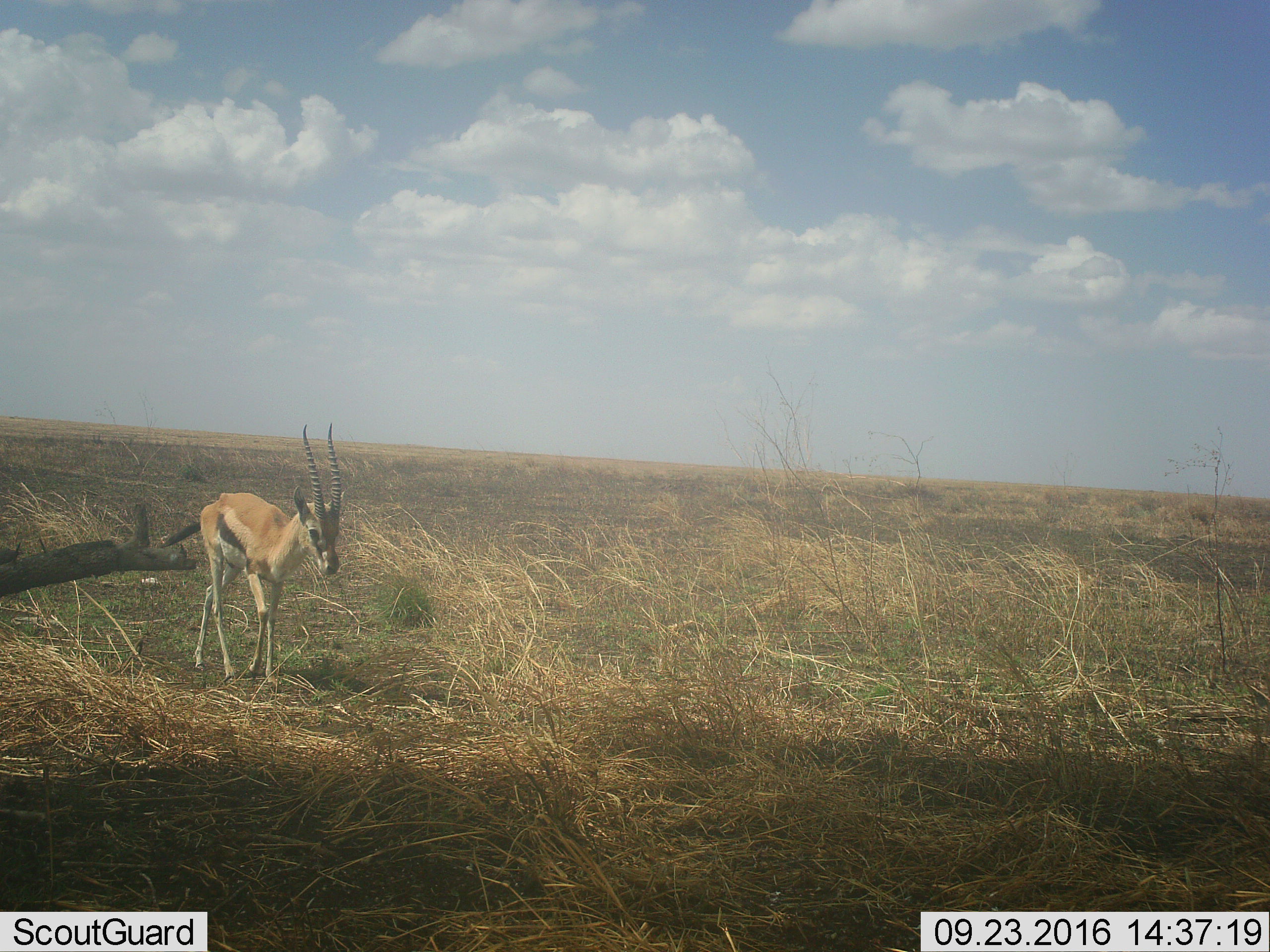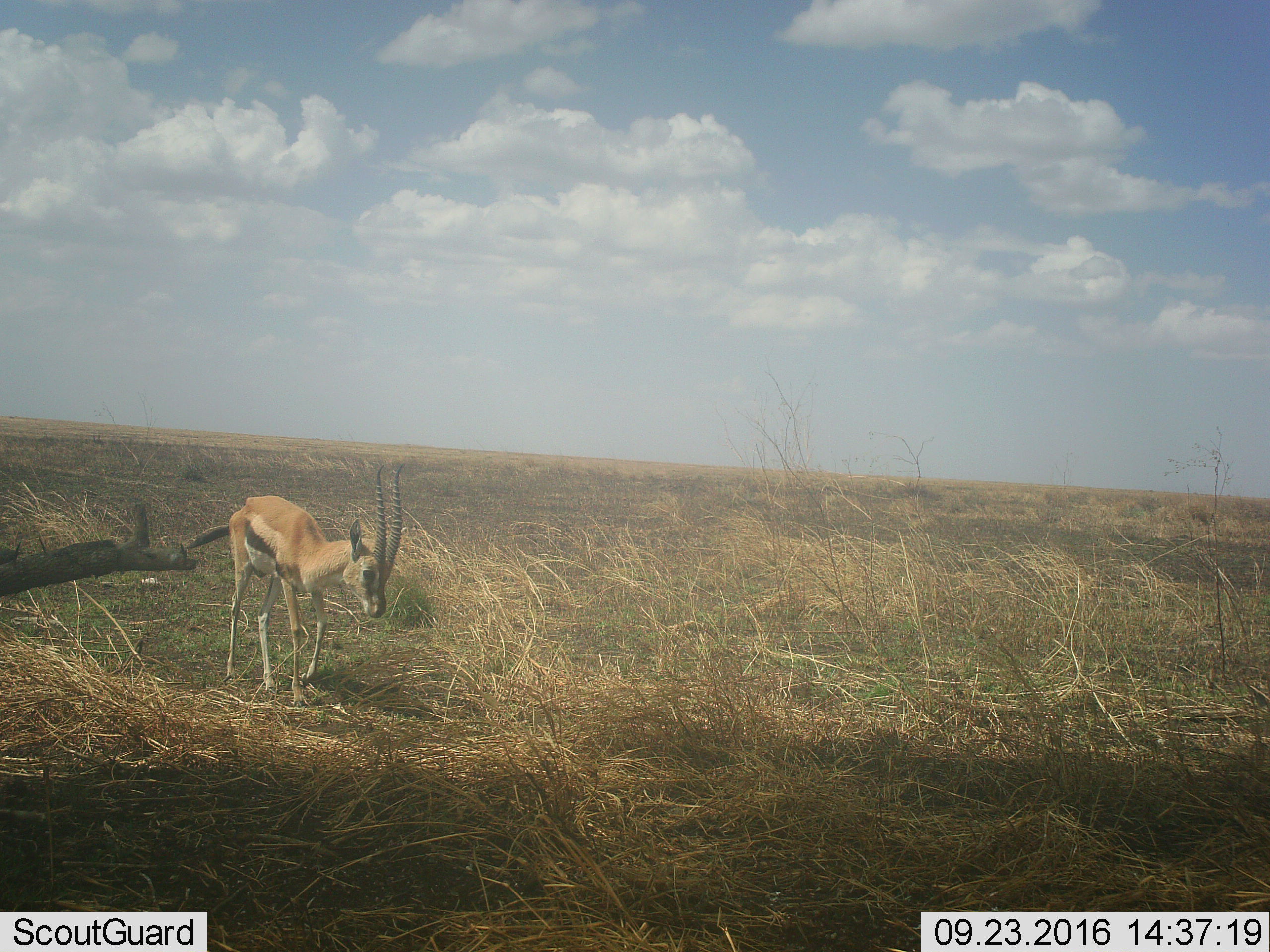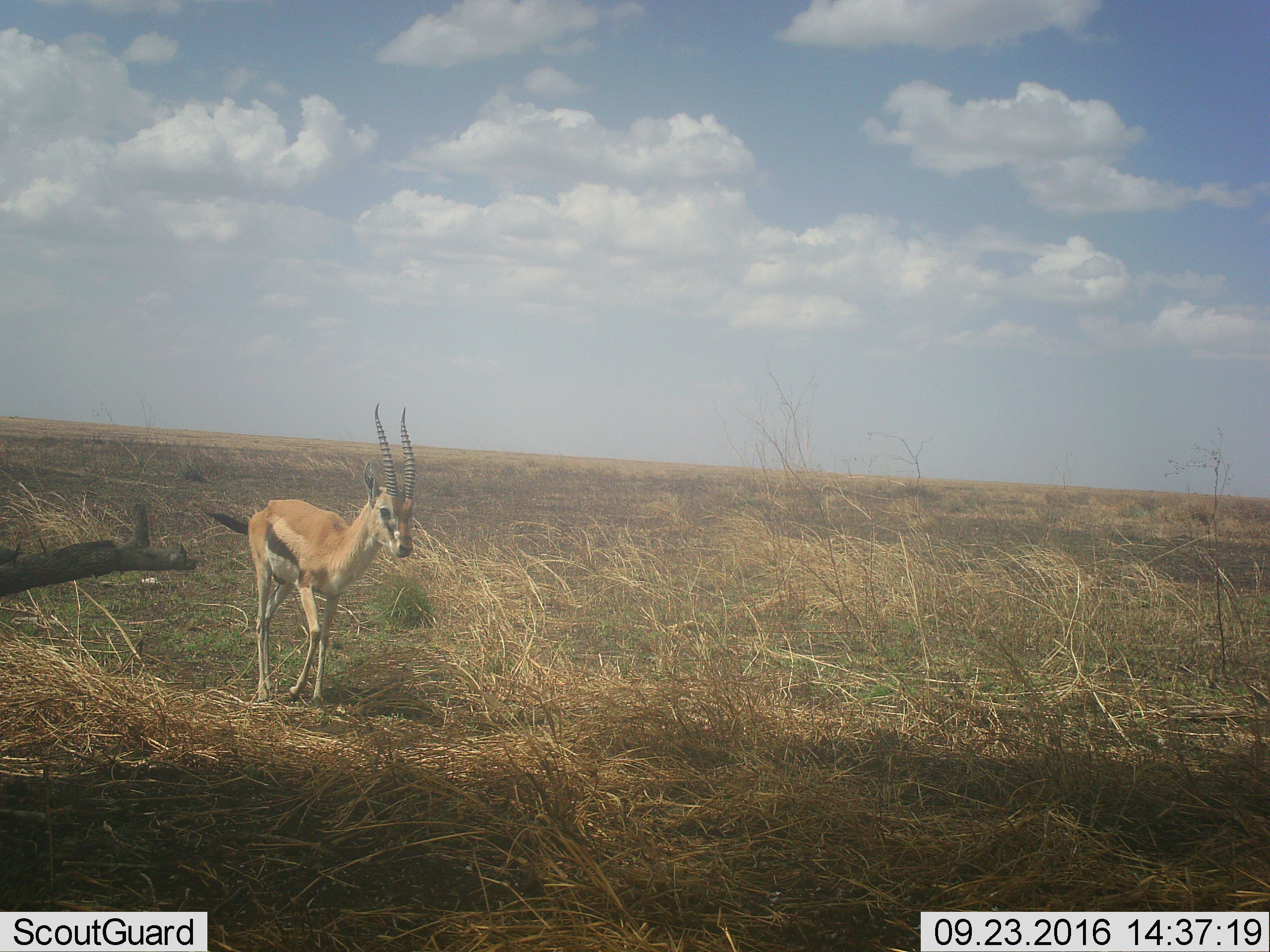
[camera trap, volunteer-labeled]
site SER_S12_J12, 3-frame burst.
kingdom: Animalia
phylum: Chordata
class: Mammalia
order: Artiodactyla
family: Bovidae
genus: Eudorcas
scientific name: Eudorcas thomsonii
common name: thomson's gazelle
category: gazellethomsons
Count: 1.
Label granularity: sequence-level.